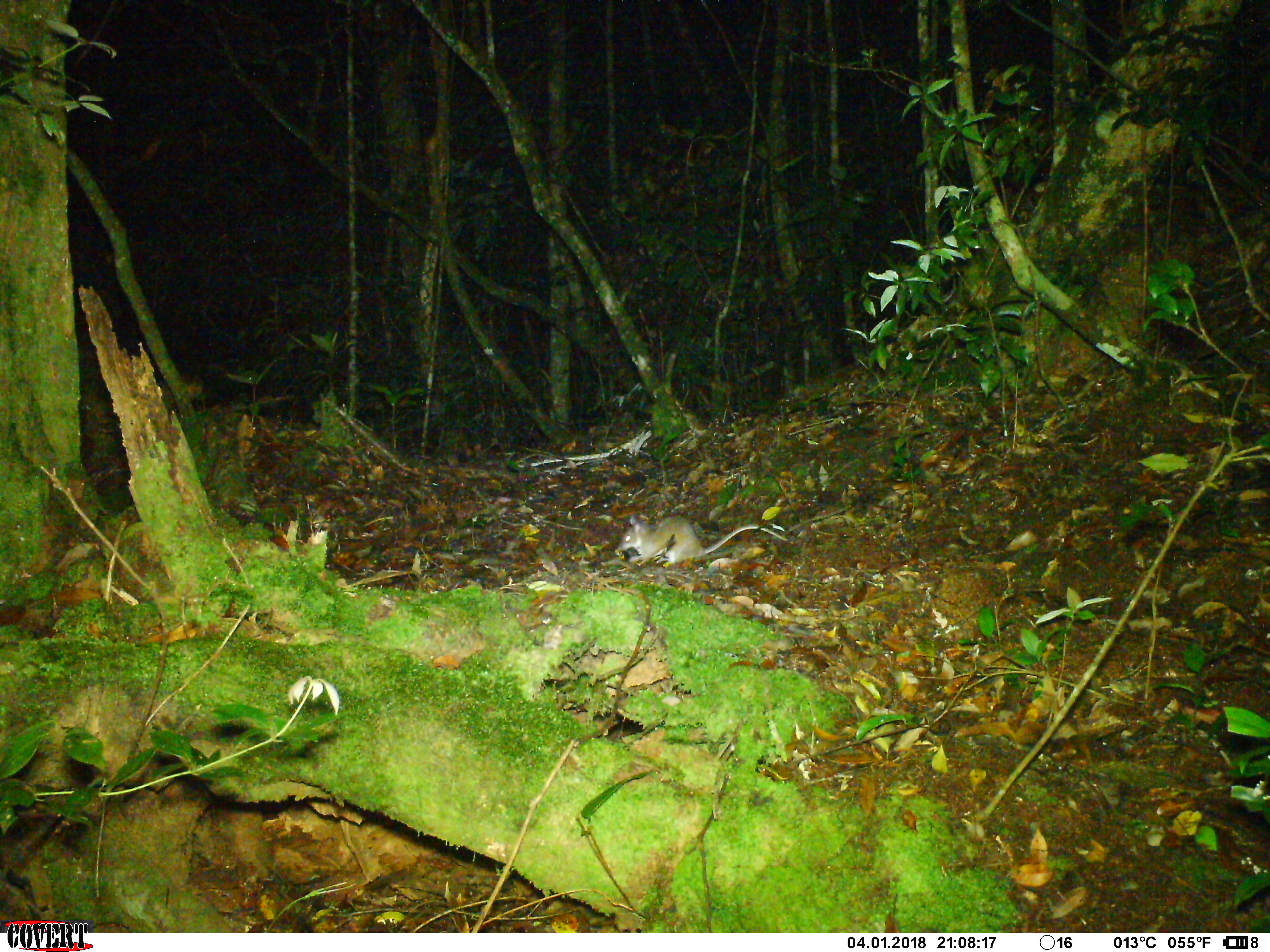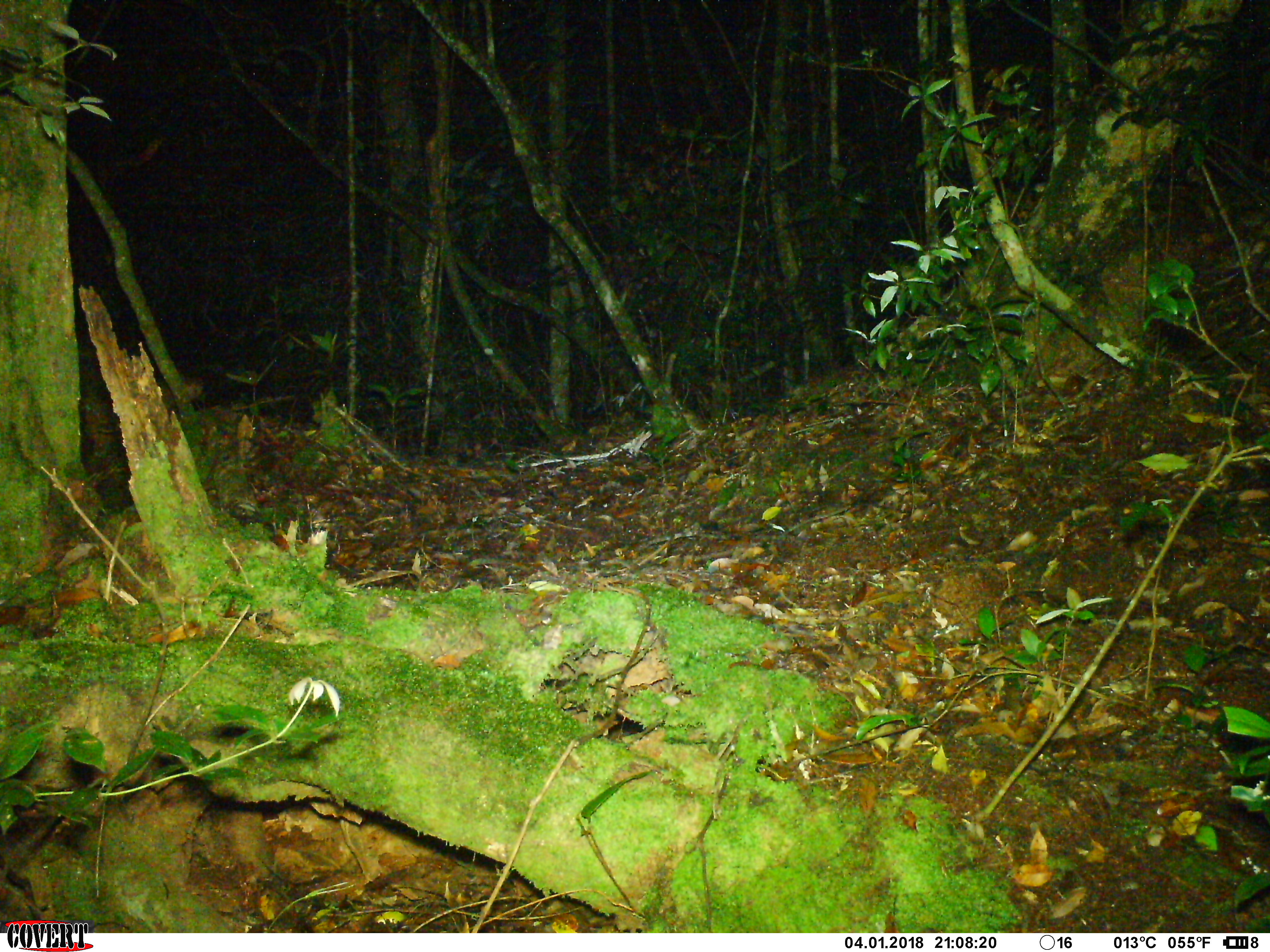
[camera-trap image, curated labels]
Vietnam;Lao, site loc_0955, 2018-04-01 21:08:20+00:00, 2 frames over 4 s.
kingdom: Animalia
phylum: Chordata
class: Mammalia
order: Rodentia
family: Muridae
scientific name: Muridae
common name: old-world mice and rats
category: unidentified murid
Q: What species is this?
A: Unidentified murid (old-world mice and rats) (Muridae).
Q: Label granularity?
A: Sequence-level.